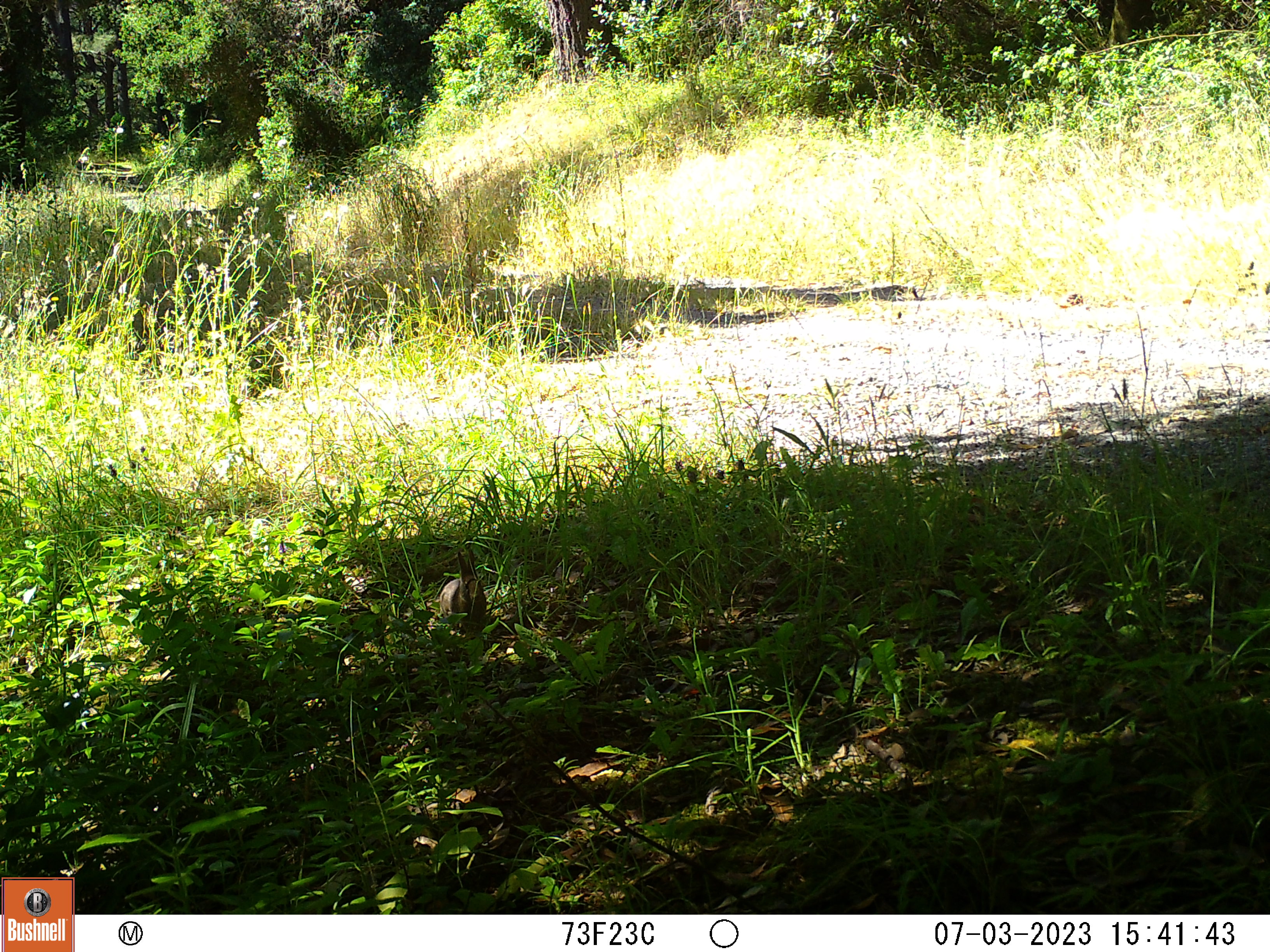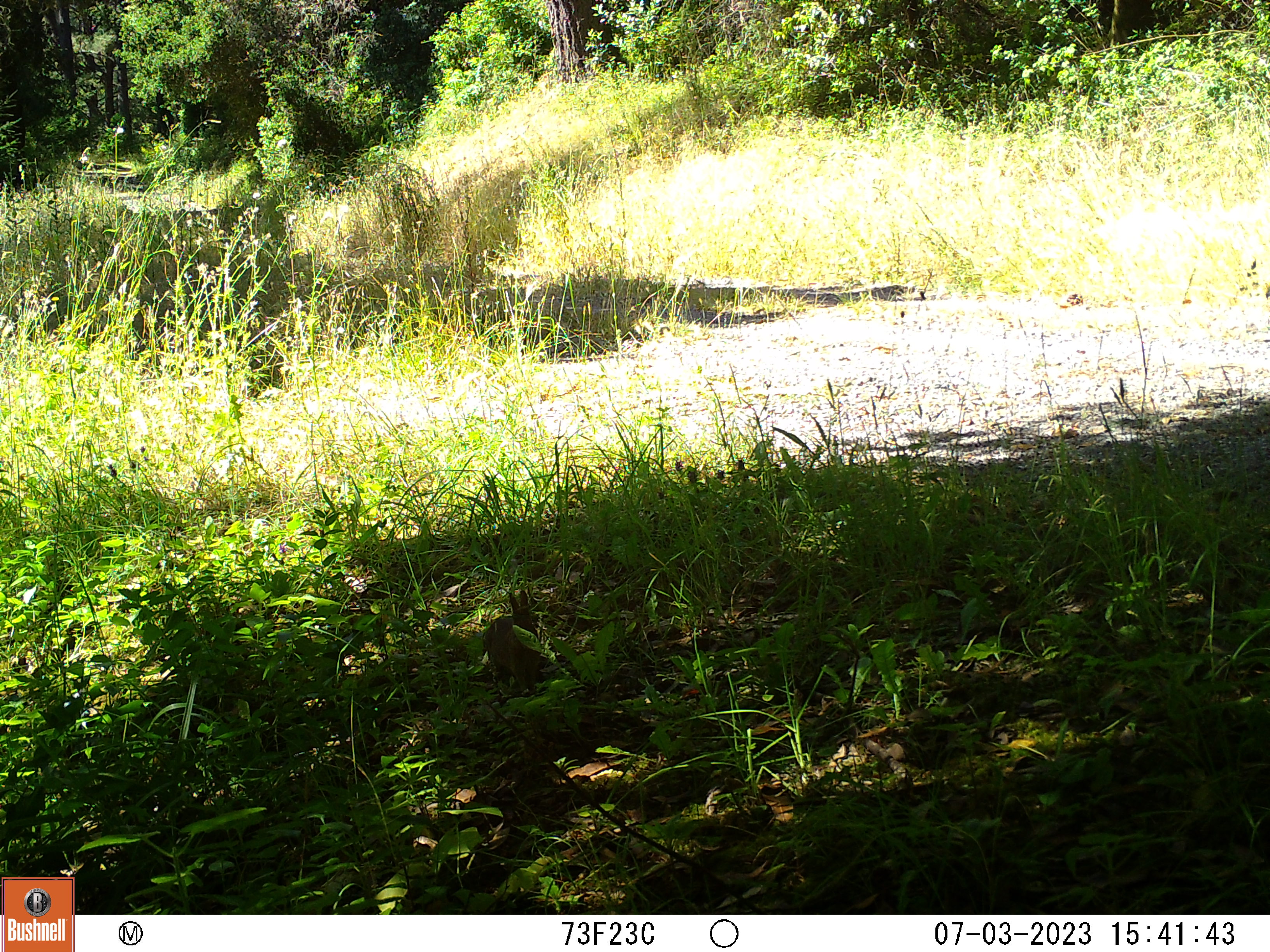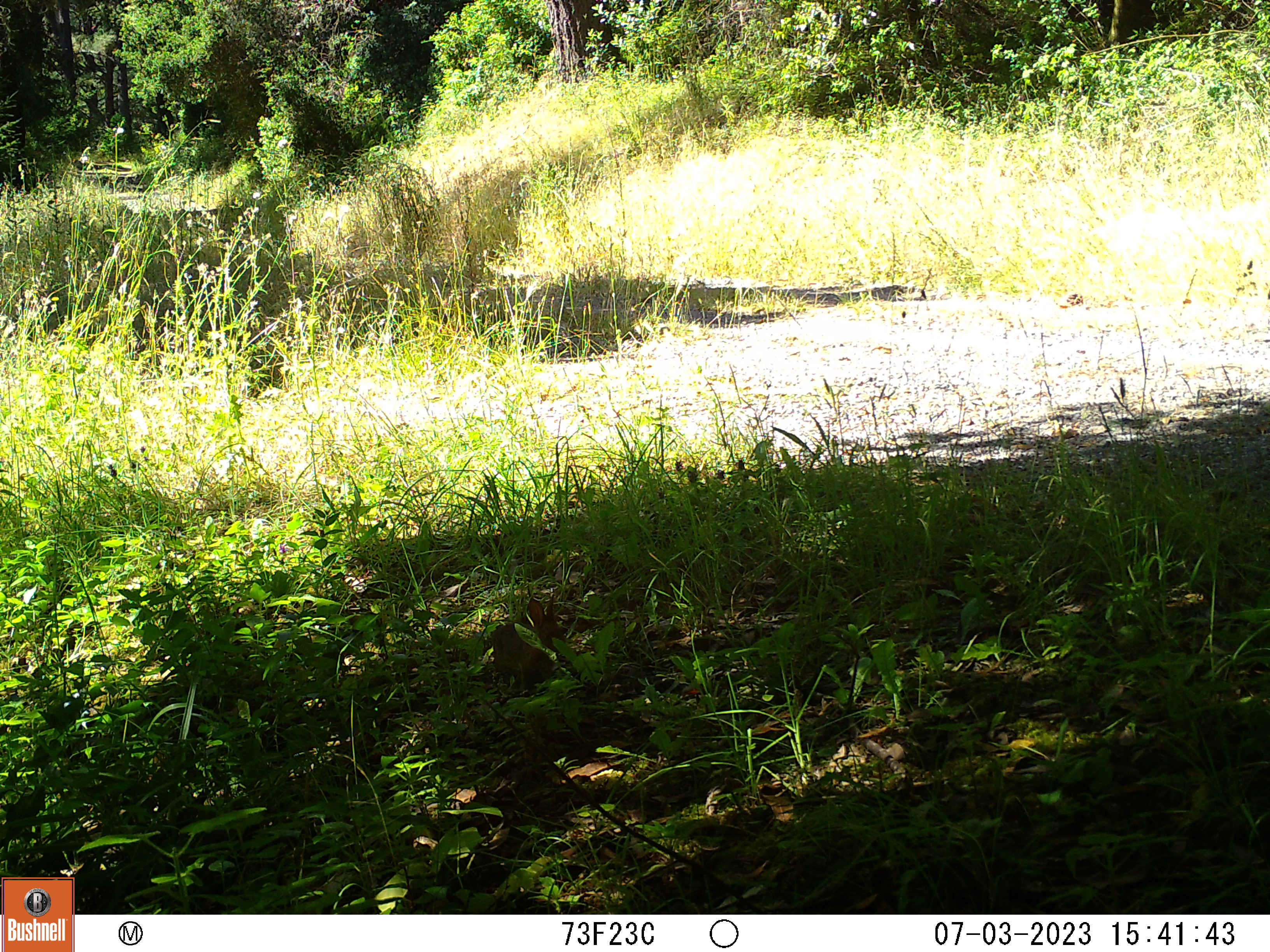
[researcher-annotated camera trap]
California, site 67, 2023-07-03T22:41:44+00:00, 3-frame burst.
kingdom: Animalia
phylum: Chordata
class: Aves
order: Galliformes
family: Odontophoridae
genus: Callipepla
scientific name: Callipepla californica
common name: california quail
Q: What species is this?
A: California quail (Callipepla californica).